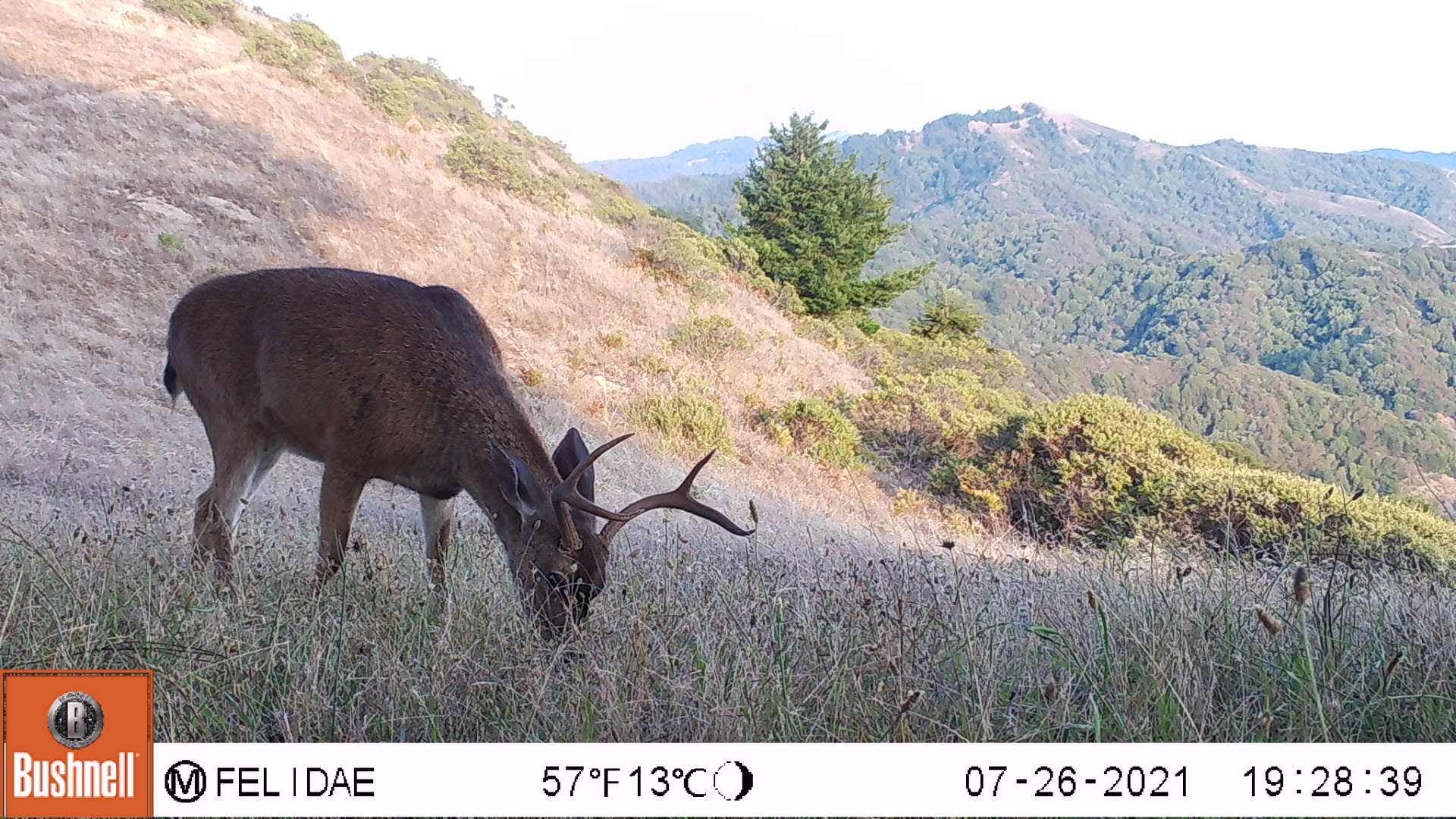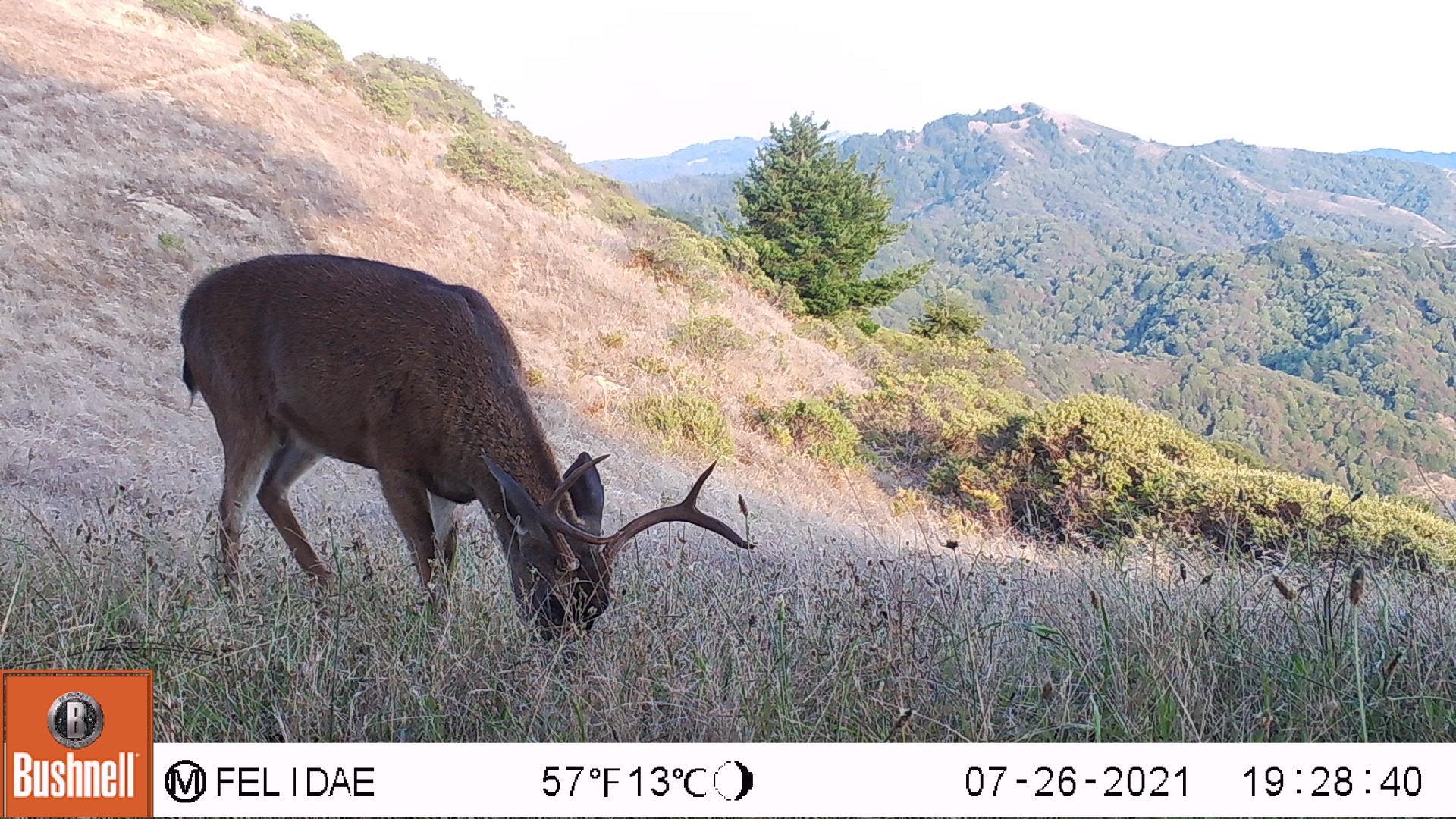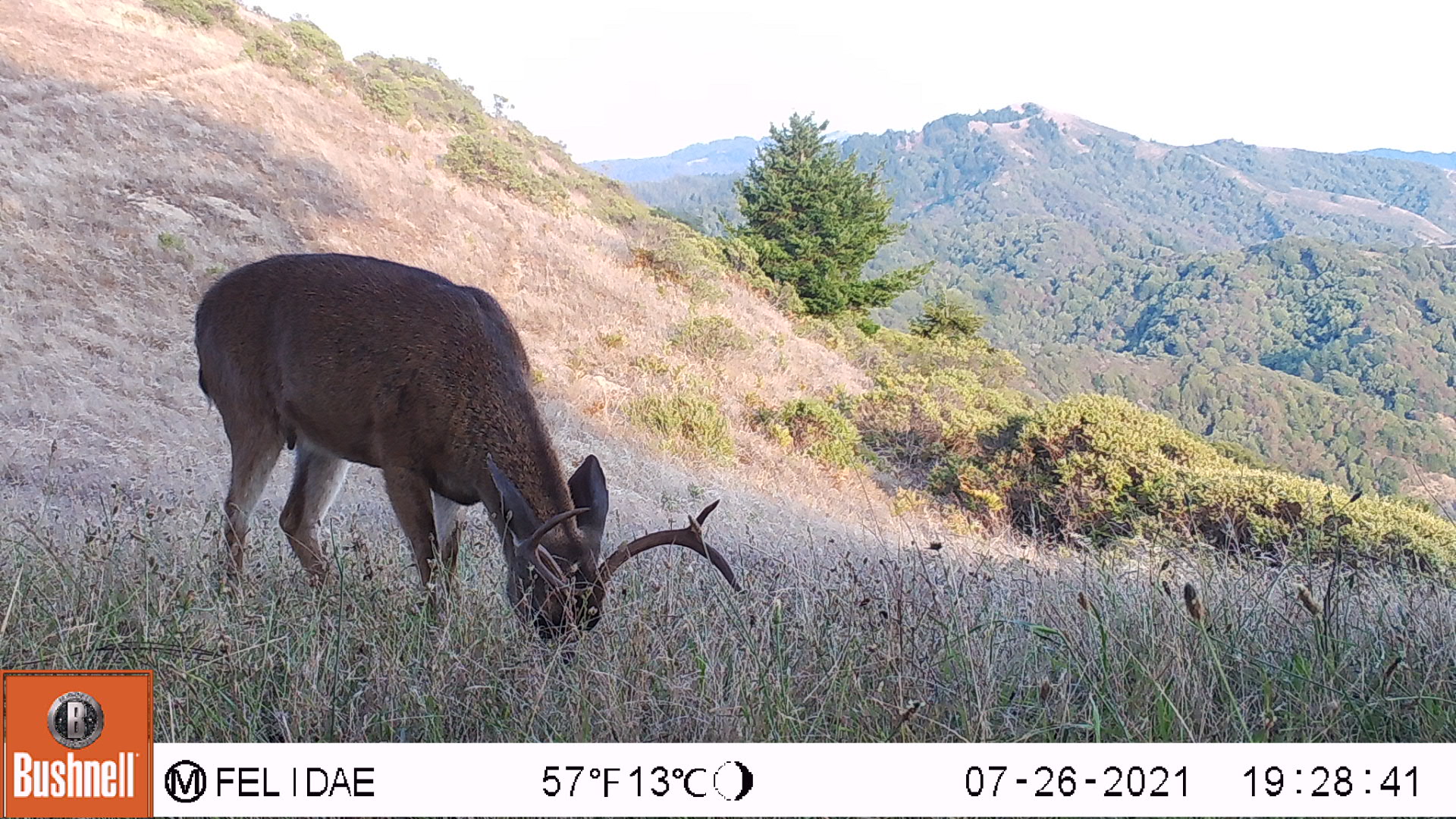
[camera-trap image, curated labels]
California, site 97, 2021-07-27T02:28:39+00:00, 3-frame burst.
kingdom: Animalia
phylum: Chordata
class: Mammalia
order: Artiodactyla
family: Cervidae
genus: Odocoileus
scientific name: Odocoileus hemionus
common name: mule deer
Mule deer (Odocoileus hemionus).